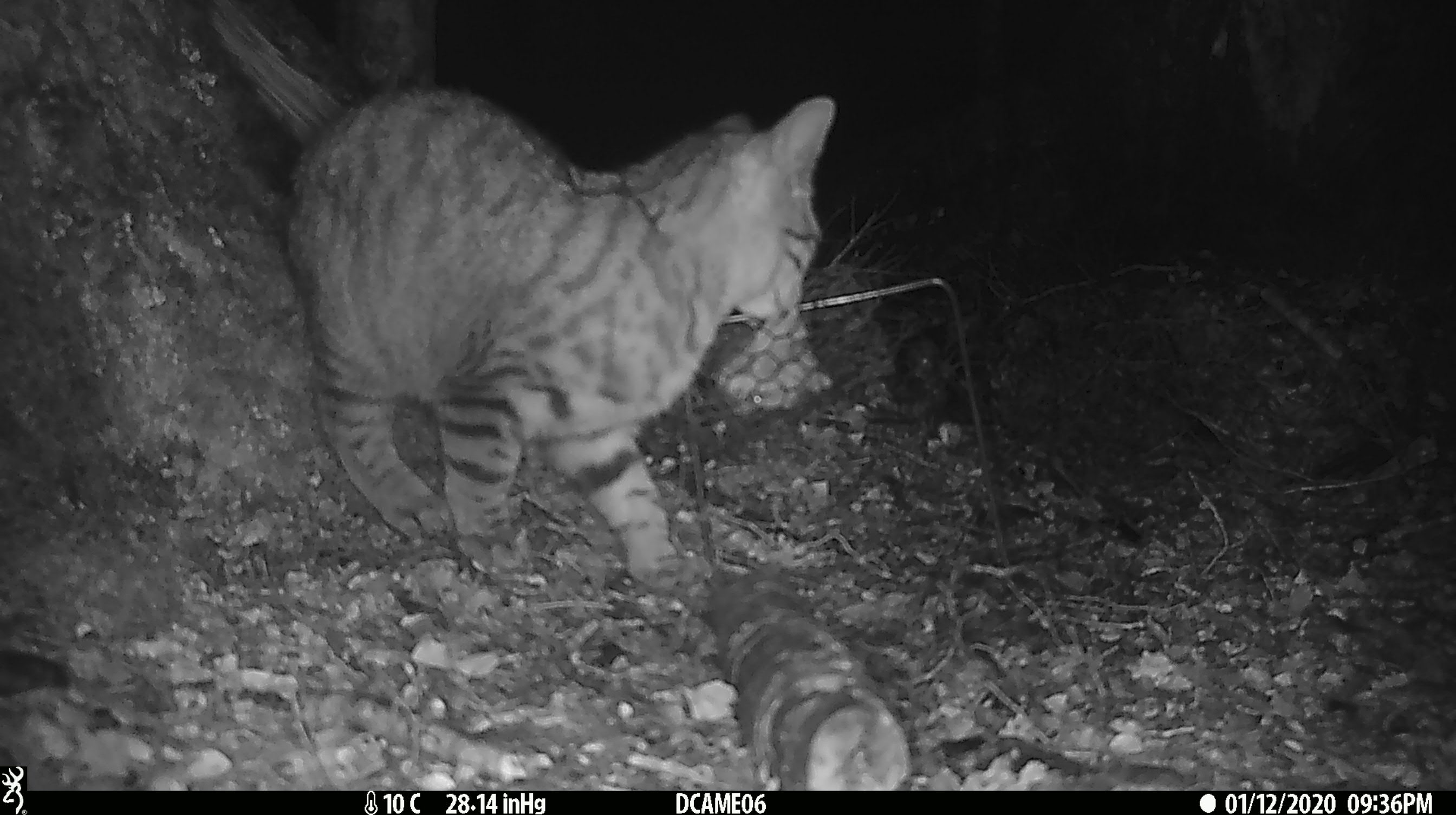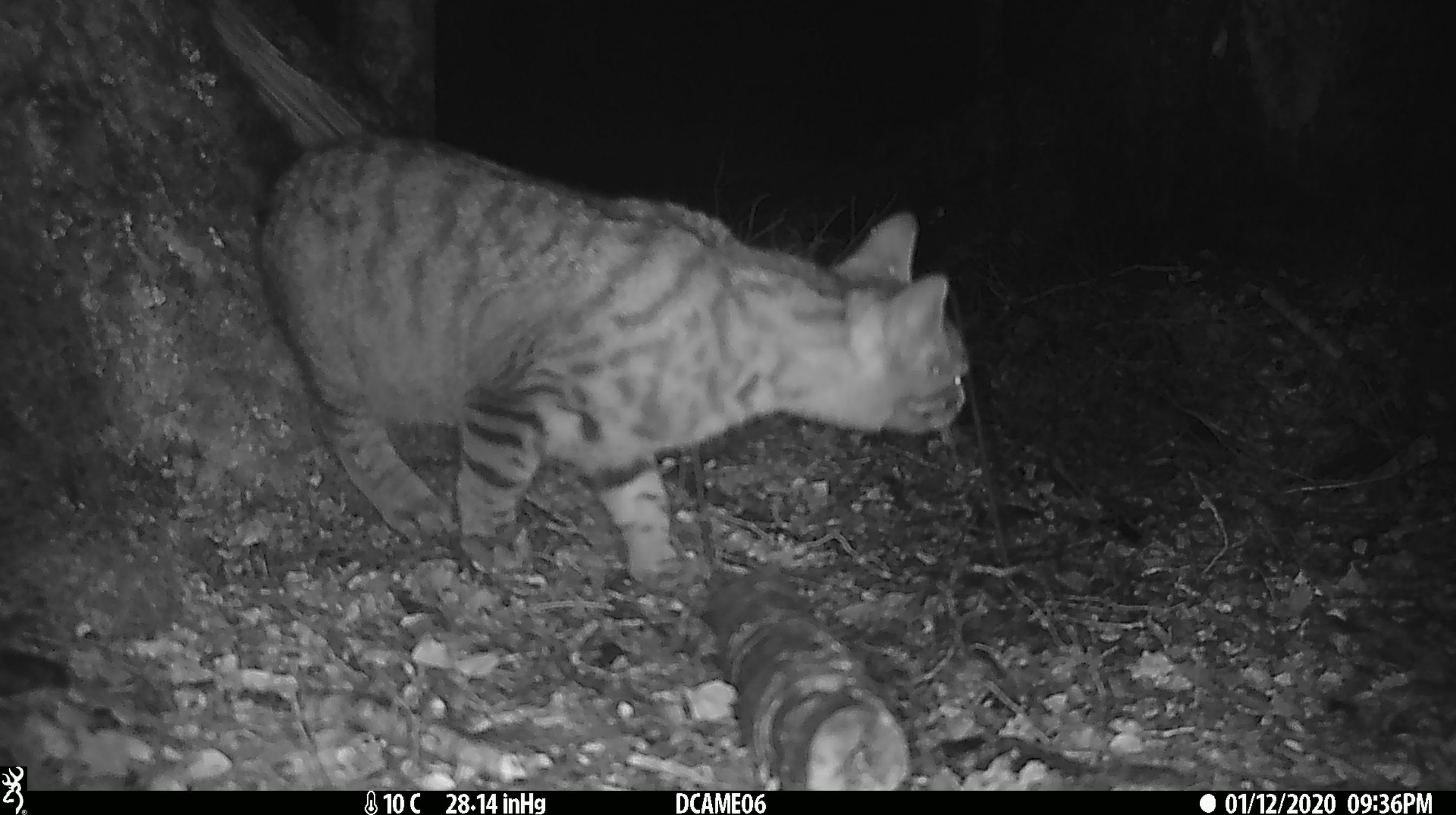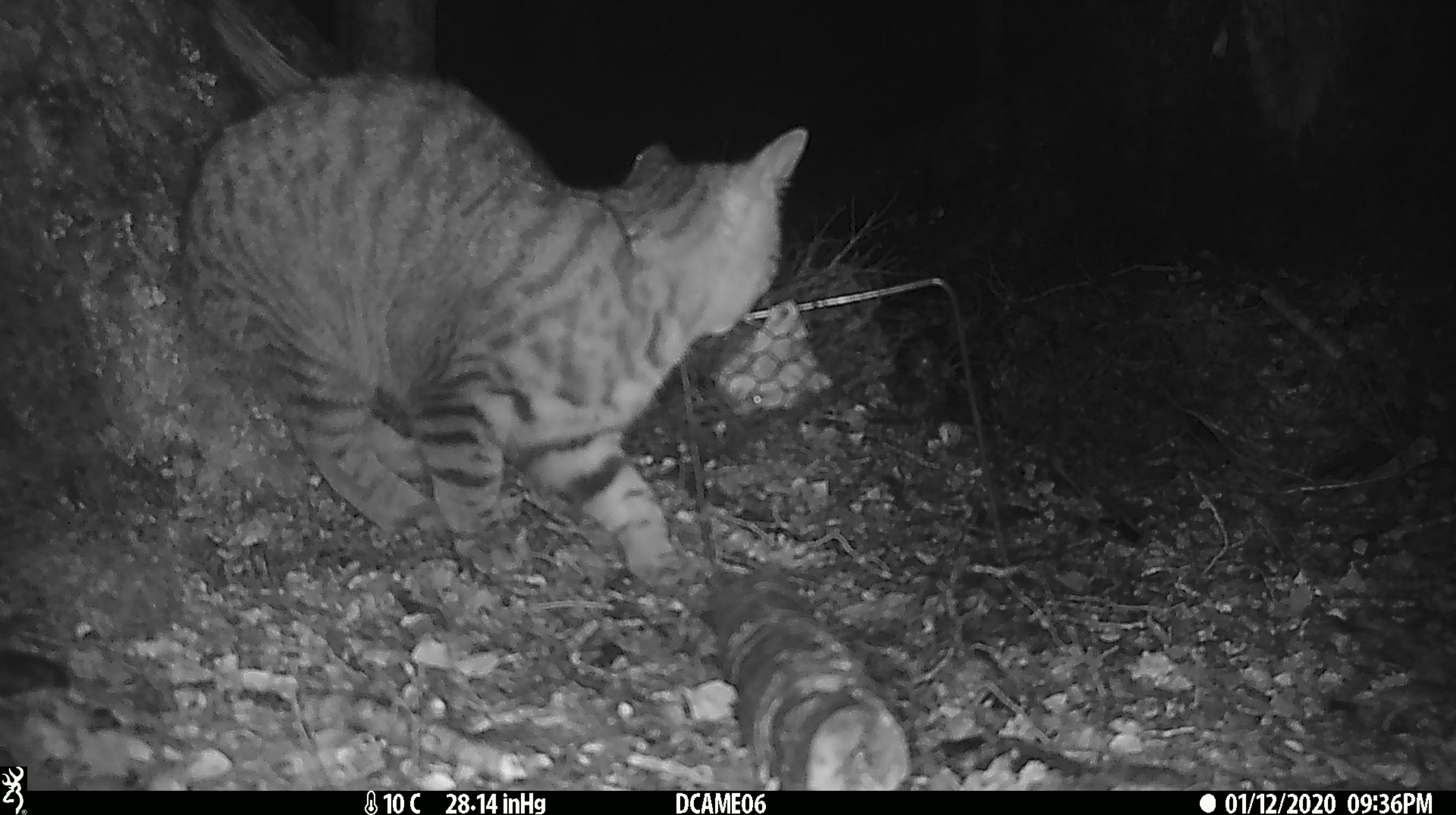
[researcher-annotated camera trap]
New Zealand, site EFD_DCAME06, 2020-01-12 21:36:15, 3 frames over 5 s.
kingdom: Animalia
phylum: Chordata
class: Mammalia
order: Carnivora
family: Felidae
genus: Felis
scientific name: Felis catus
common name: domestic cat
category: cat